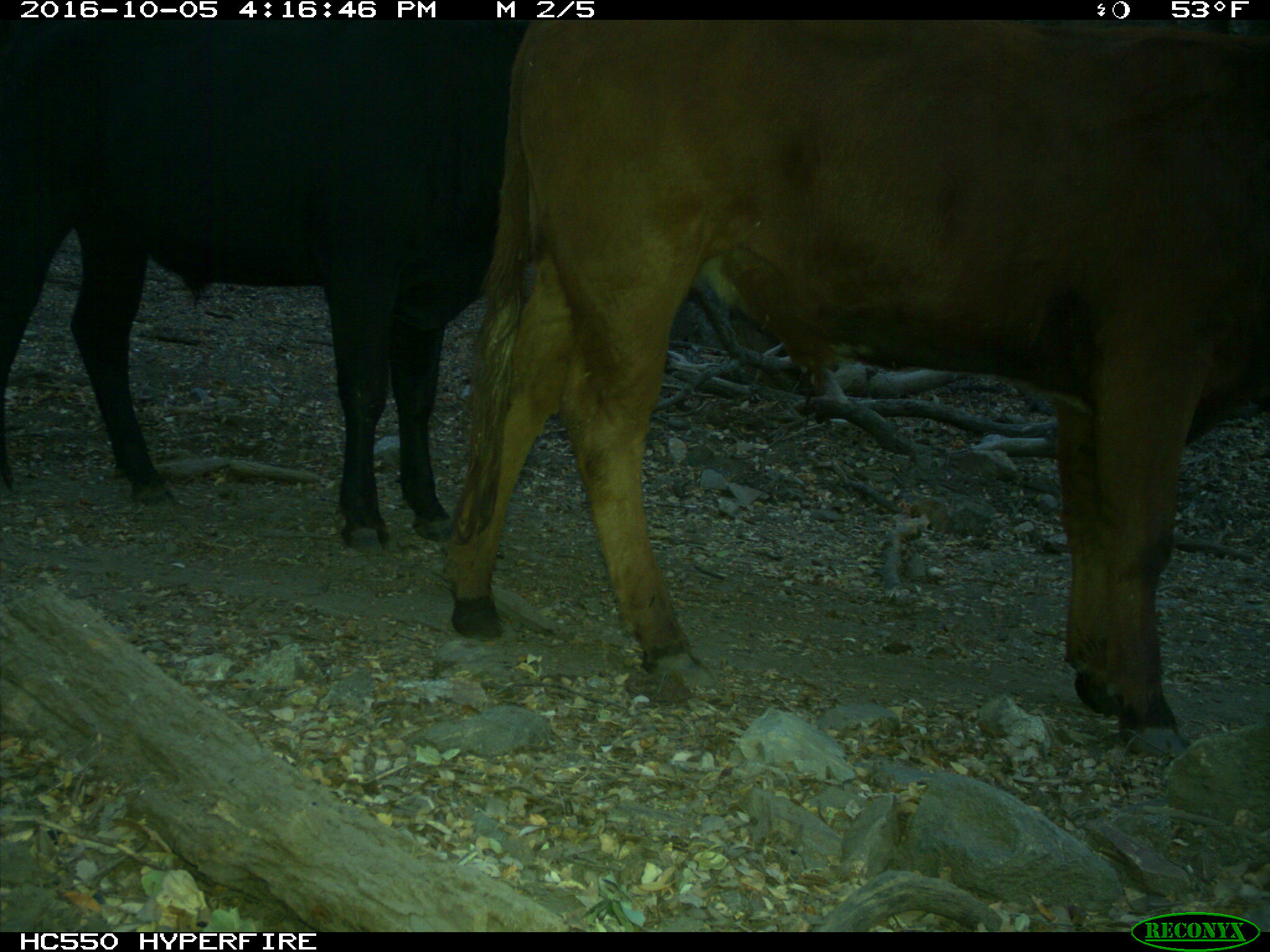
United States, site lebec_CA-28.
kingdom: Animalia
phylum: Chordata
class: Mammalia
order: Artiodactyla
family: Bovidae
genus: Bos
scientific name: Bos taurus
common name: domestic cow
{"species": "Bos taurus (domestic cow)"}